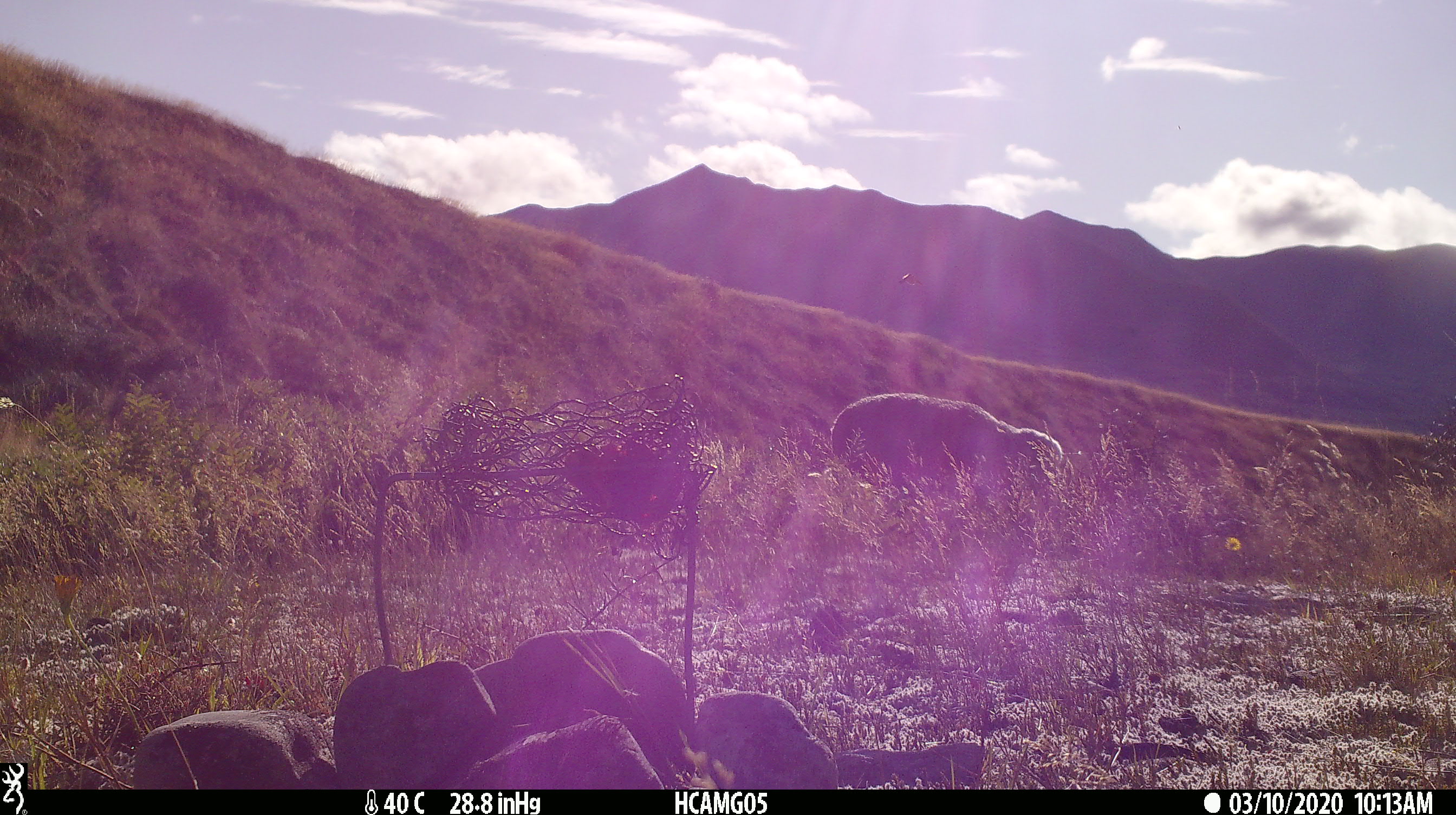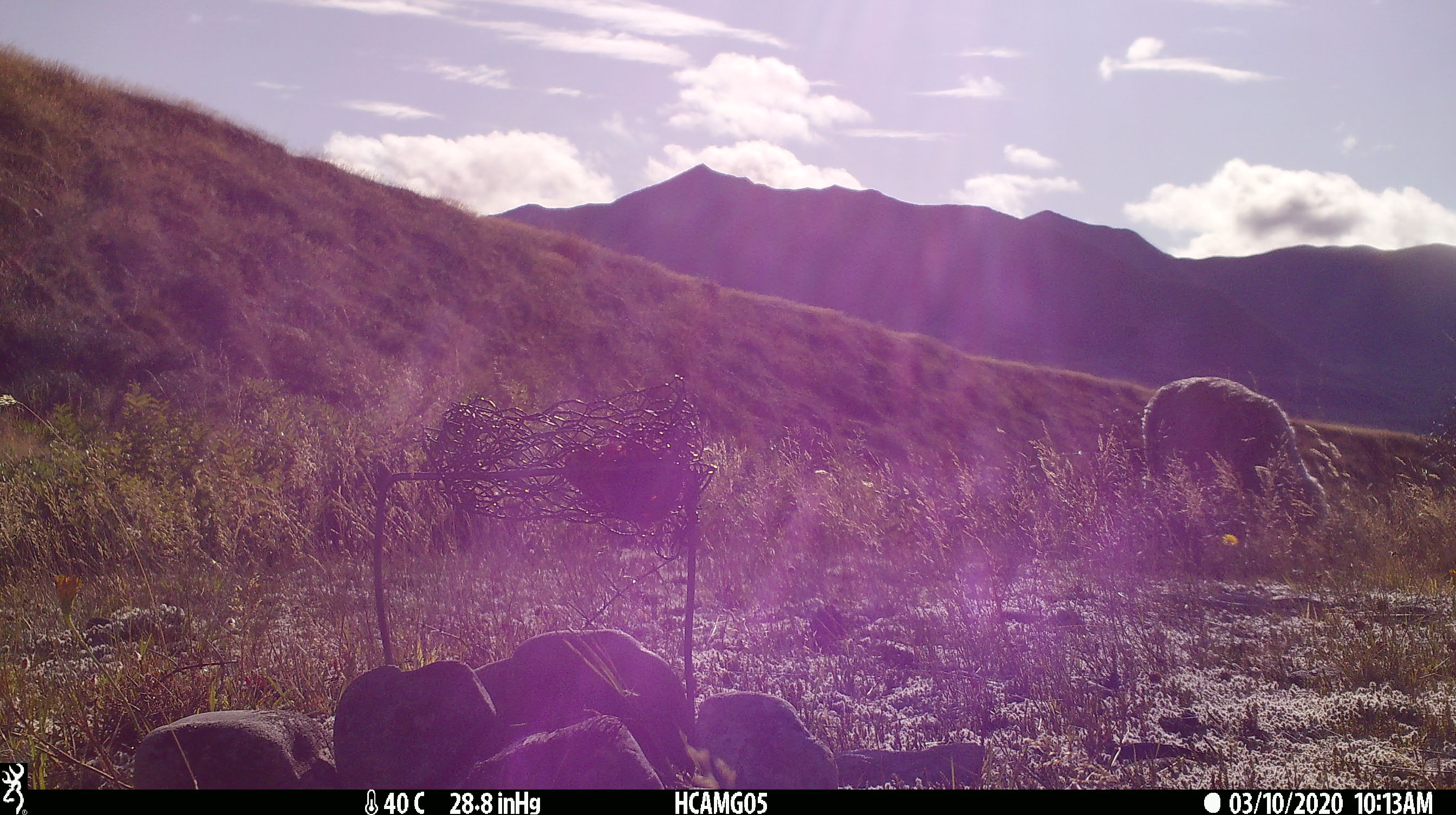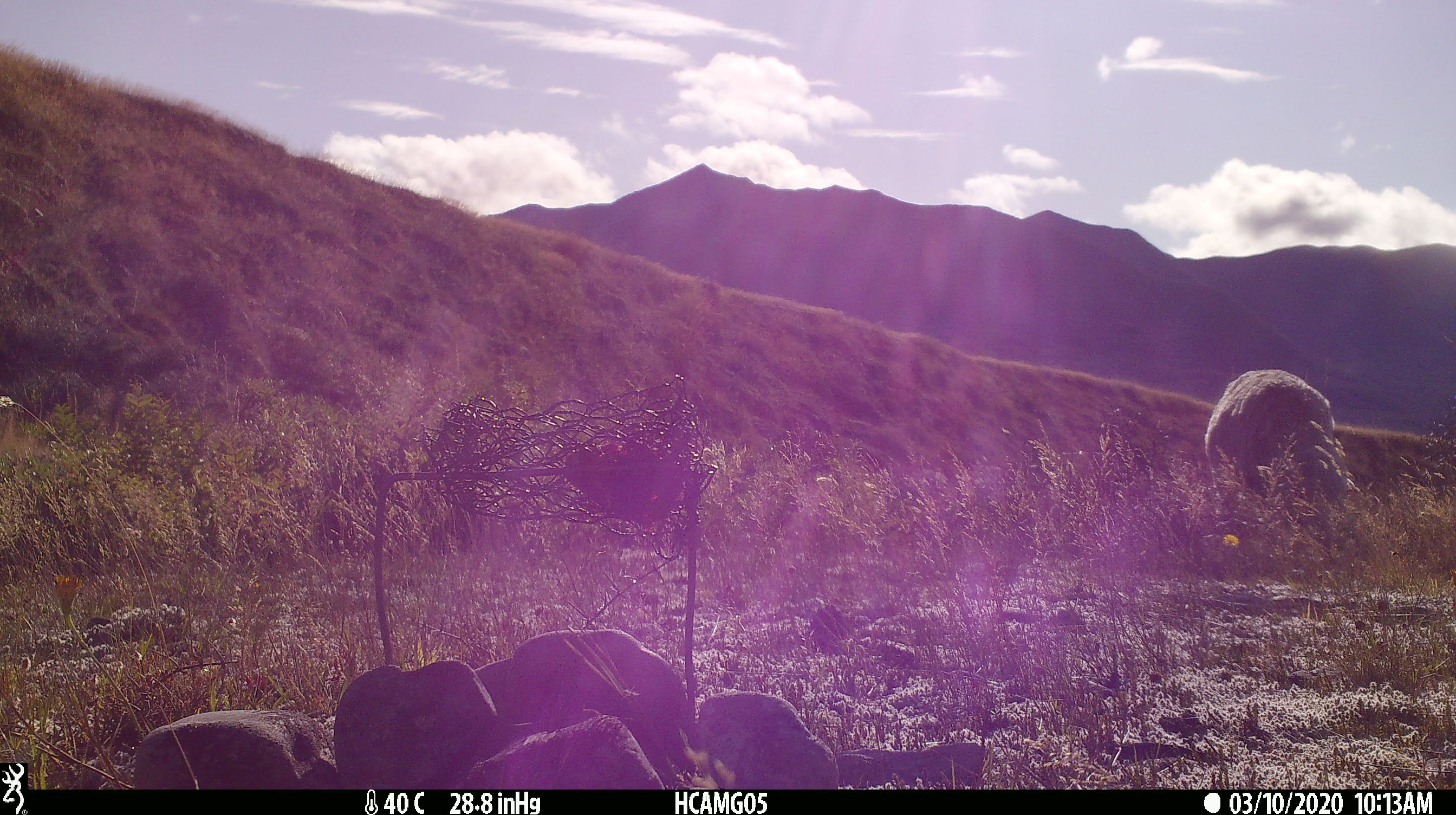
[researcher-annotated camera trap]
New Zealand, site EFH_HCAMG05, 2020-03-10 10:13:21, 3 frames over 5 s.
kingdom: Animalia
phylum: Chordata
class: Mammalia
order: Artiodactyla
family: Bovidae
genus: Ovis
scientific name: Ovis aries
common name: domestic sheep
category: sheep